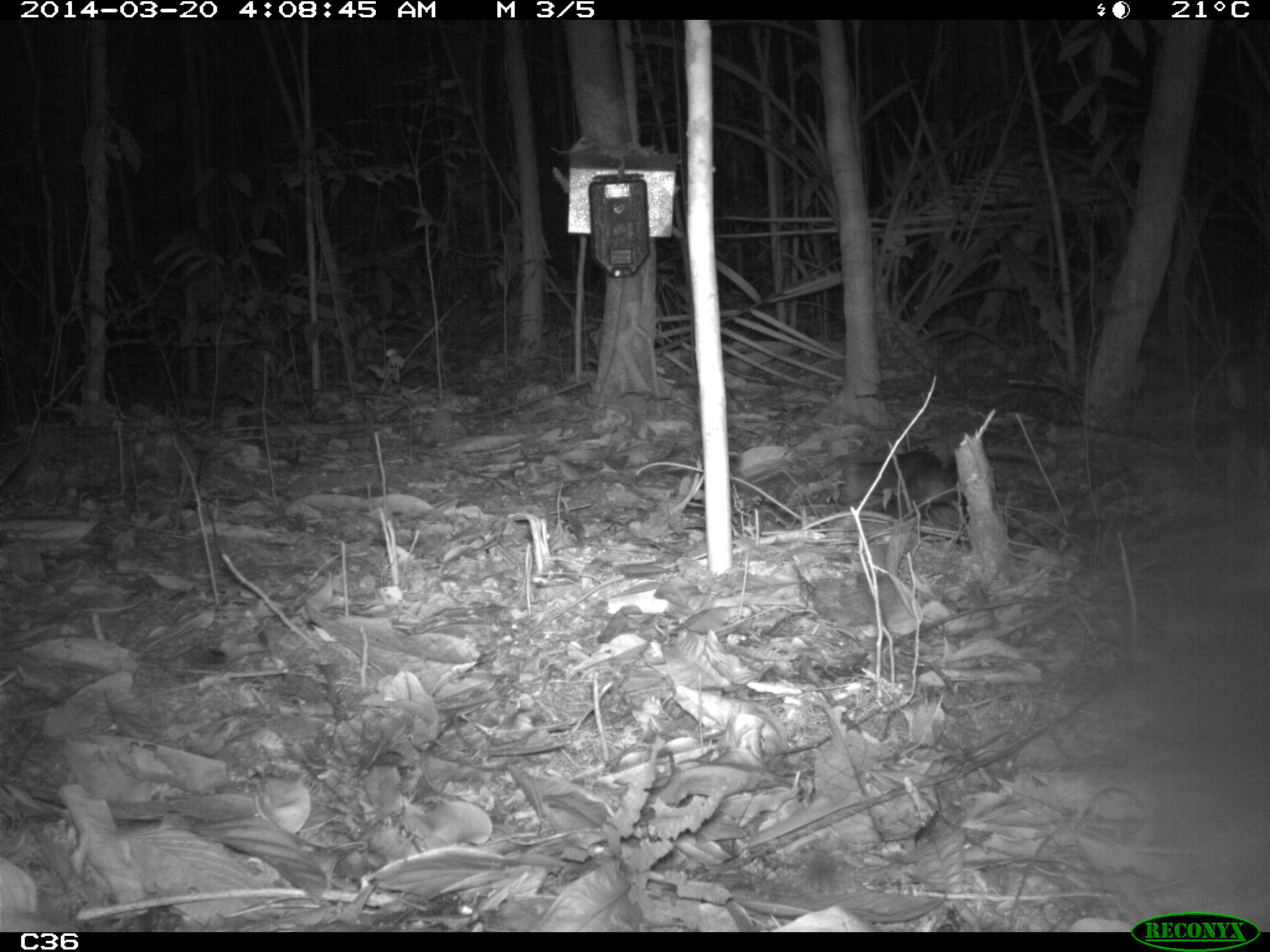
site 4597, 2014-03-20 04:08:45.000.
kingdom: Animalia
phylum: Chordata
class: Mammalia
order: Didelphimorphia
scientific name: Didelphimorphia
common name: opossum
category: unknown opossum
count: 1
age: adult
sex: female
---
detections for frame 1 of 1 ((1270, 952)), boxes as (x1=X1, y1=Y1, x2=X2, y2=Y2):
unknown opossum: (x1=837, y1=445, x2=1048, y2=533)